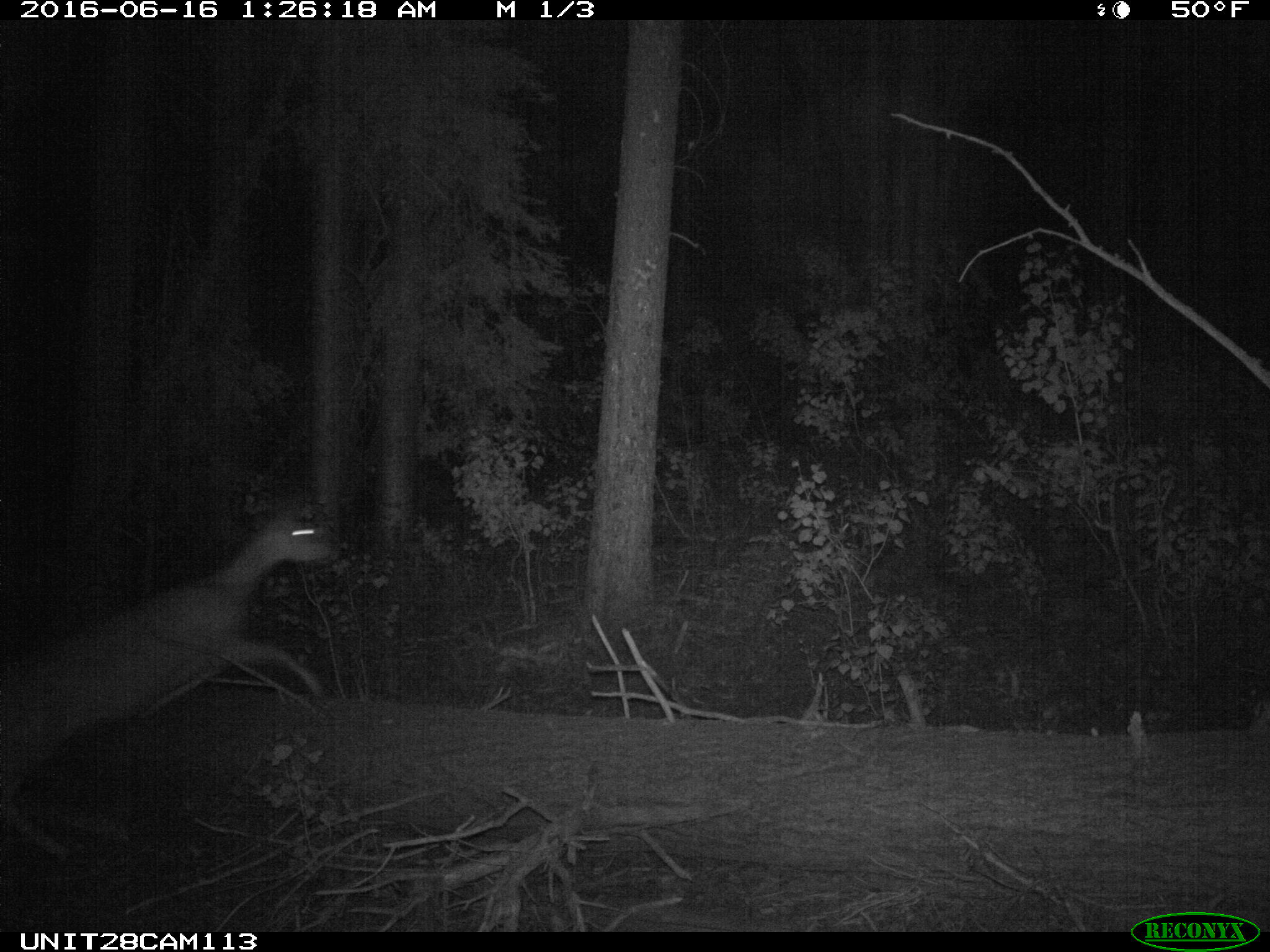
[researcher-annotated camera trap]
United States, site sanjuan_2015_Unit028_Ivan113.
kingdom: Animalia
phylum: Chordata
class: Mammalia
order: Artiodactyla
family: Cervidae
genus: Odocoileus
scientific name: Odocoileus hemionus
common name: mule deer